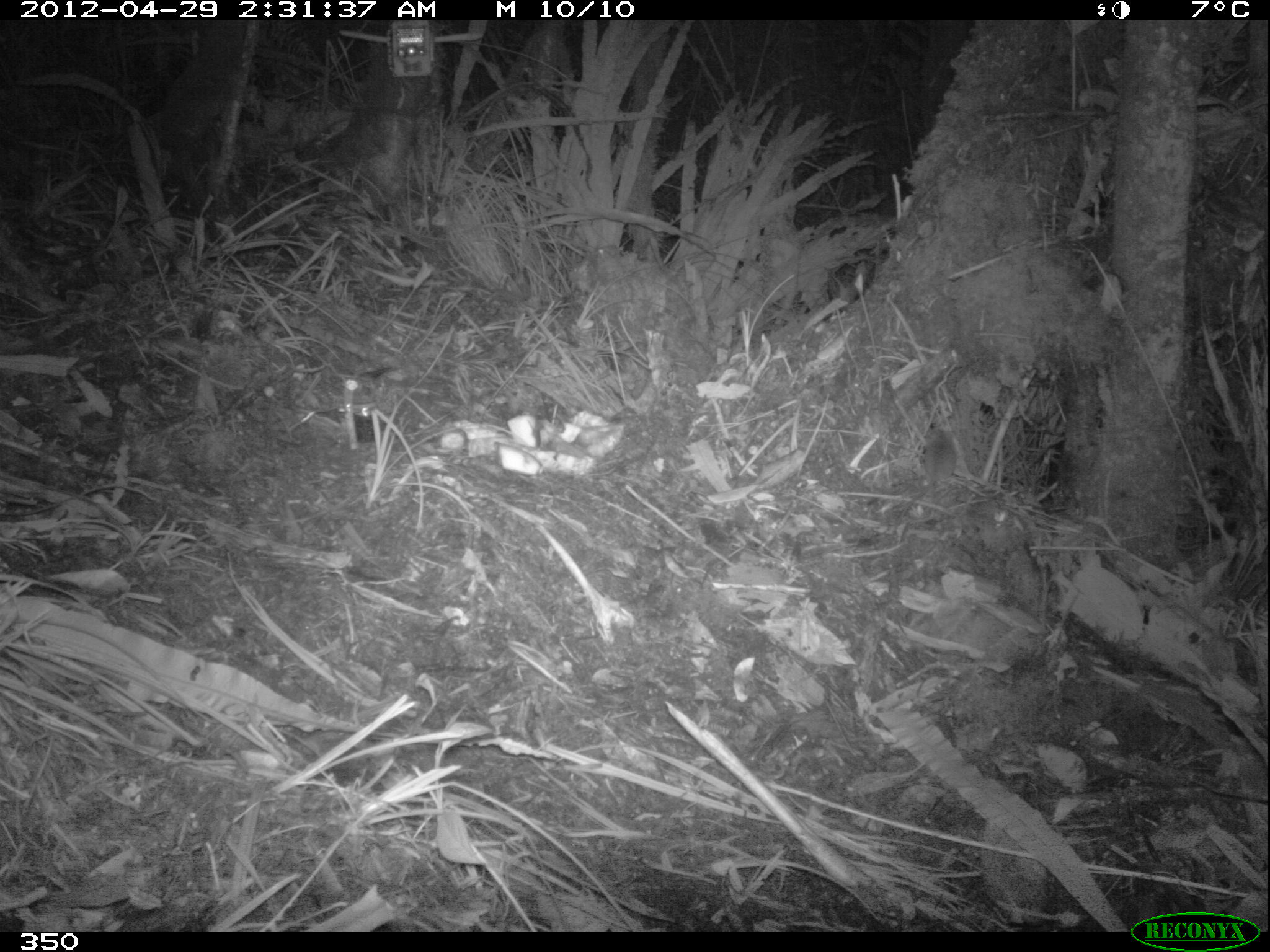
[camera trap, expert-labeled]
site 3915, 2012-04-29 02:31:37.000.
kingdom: Animalia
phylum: Chordata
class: Mammalia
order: Rodentia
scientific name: Rodentia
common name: rodents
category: unknown rodent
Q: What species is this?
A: Unknown rodent (rodents) (Rodentia).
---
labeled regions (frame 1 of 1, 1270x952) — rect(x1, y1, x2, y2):
unknown rodent: rect(921, 427, 961, 498)